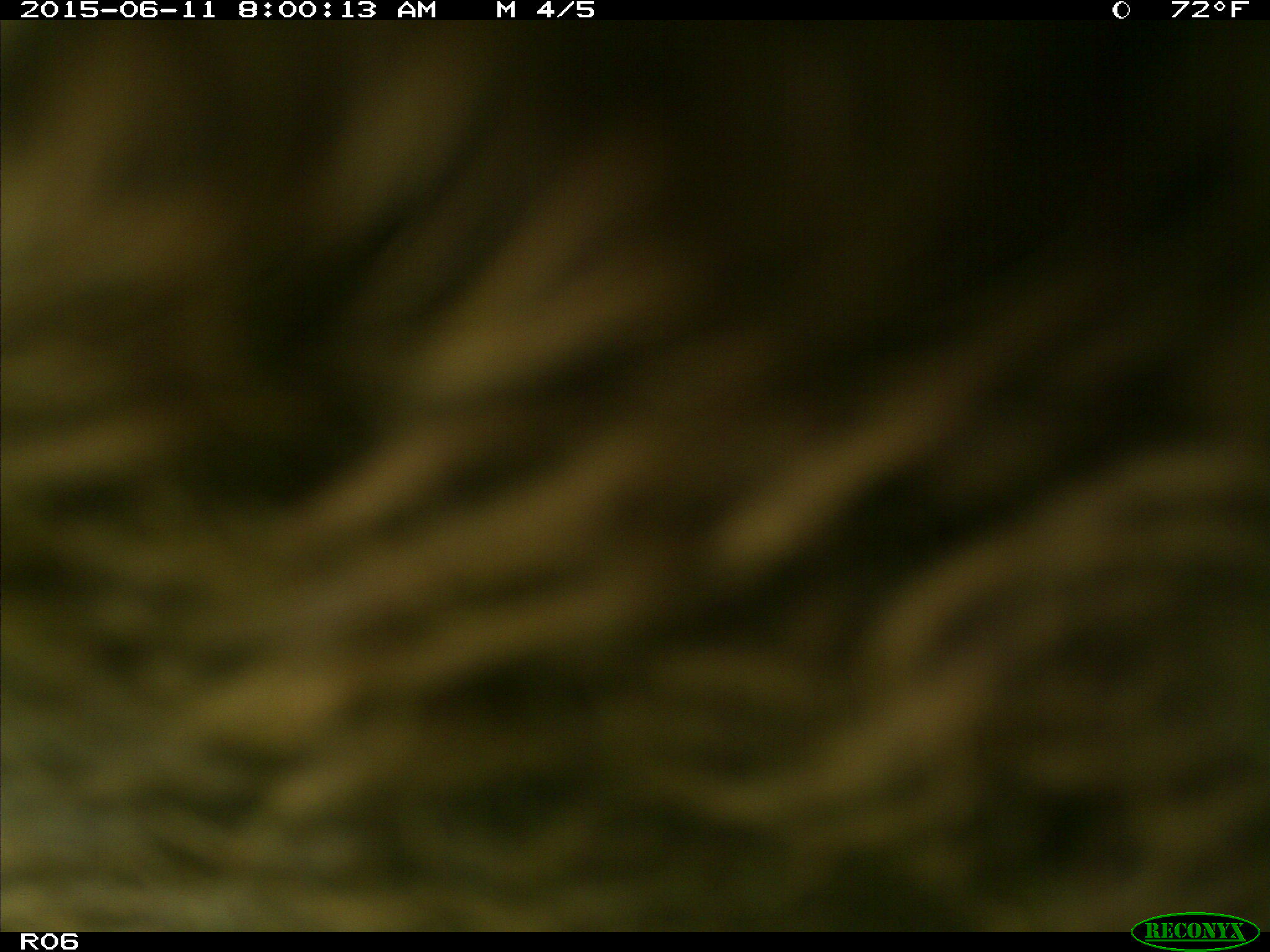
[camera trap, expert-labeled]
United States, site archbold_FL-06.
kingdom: Animalia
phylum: Chordata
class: Mammalia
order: Artiodactyla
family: Bovidae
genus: Bos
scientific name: Bos taurus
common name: domestic cow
Bos taurus (domestic cow).